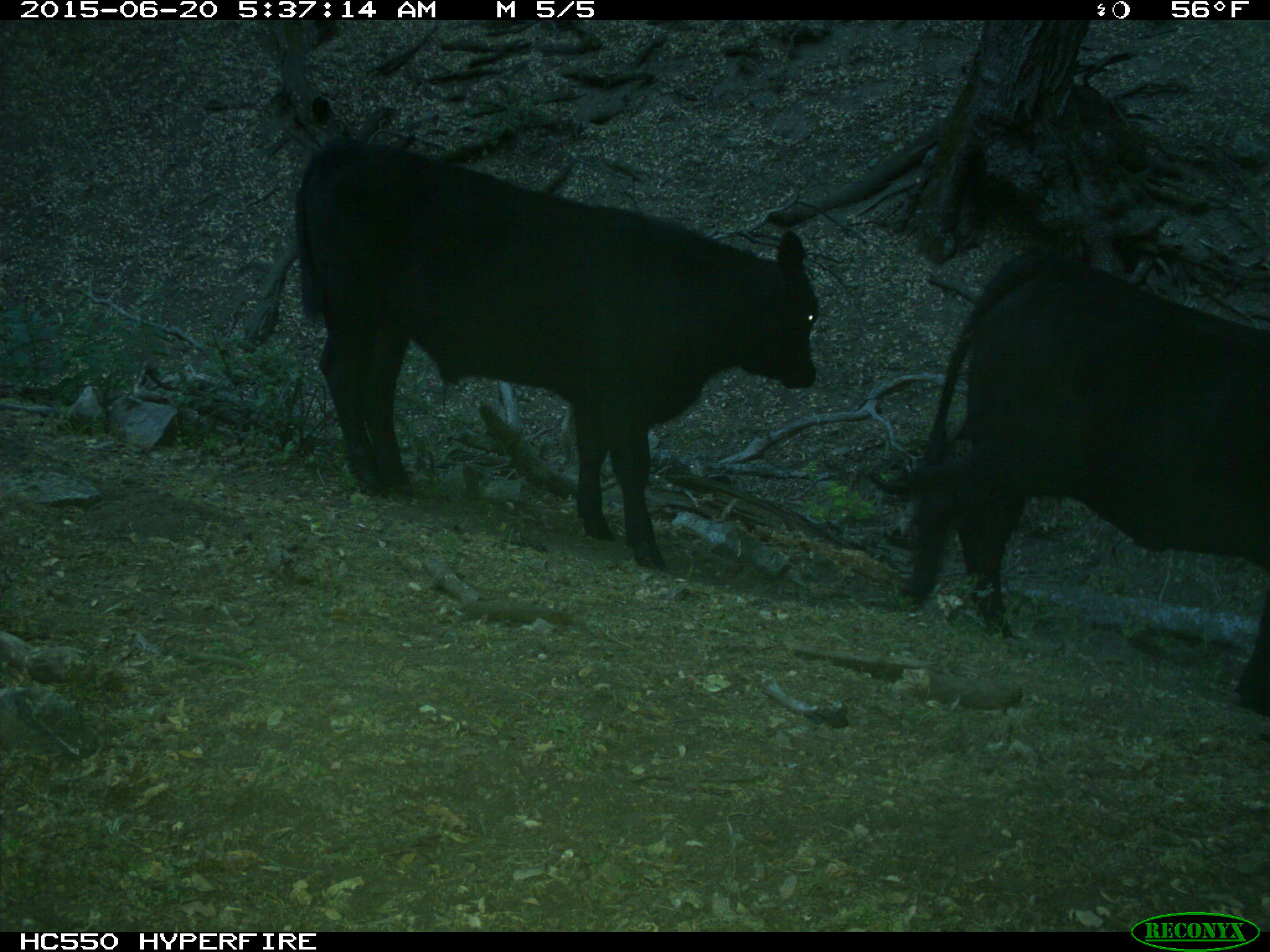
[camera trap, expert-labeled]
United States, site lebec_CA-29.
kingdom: Animalia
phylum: Chordata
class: Mammalia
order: Artiodactyla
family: Bovidae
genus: Bos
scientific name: Bos taurus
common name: domestic cow